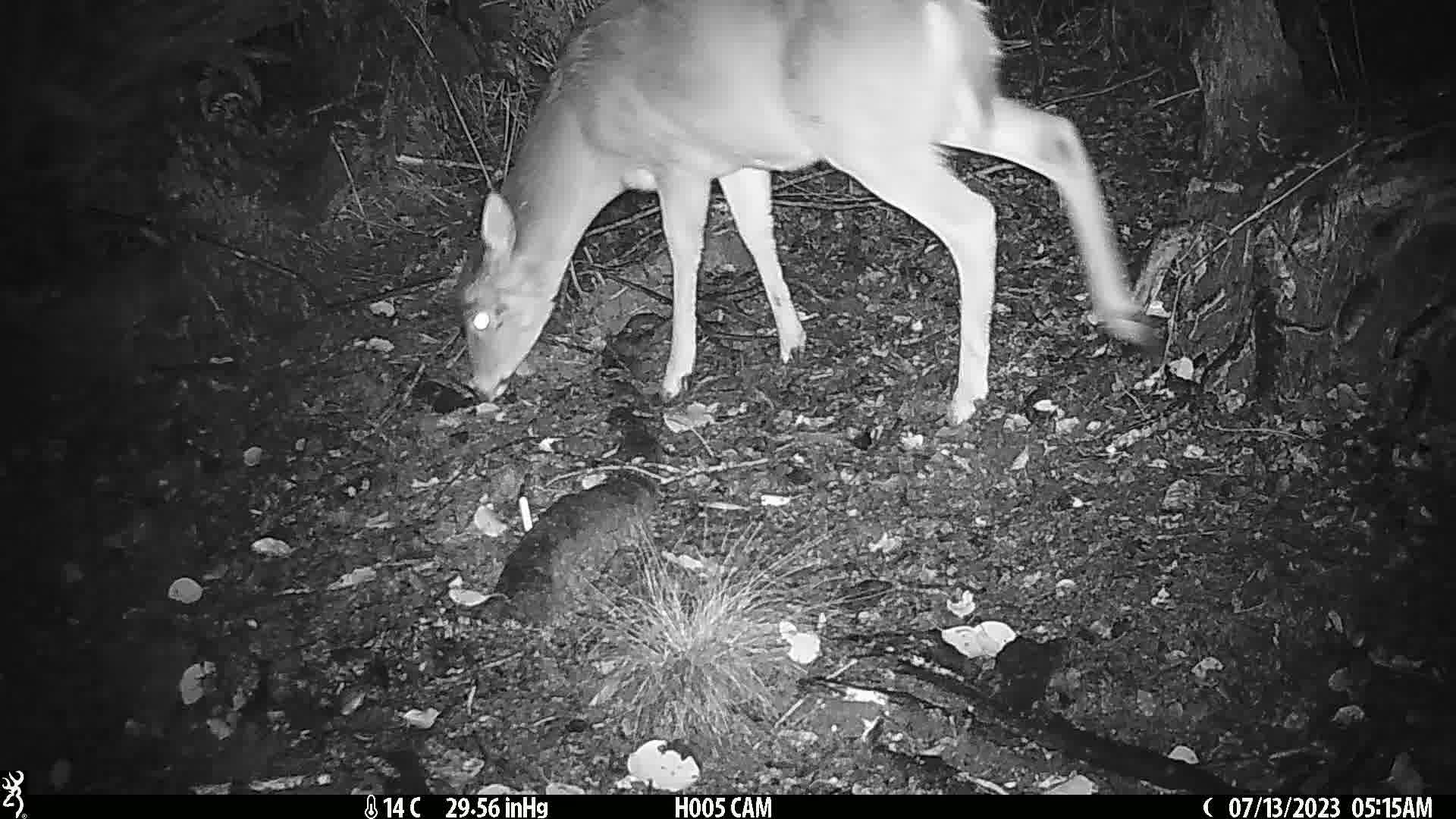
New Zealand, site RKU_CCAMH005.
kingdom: Animalia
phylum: Chordata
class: Mammalia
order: Artiodactyla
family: Cervidae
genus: Odocoileus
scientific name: Odocoileus virginianus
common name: white-tailed deer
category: white tailed deer